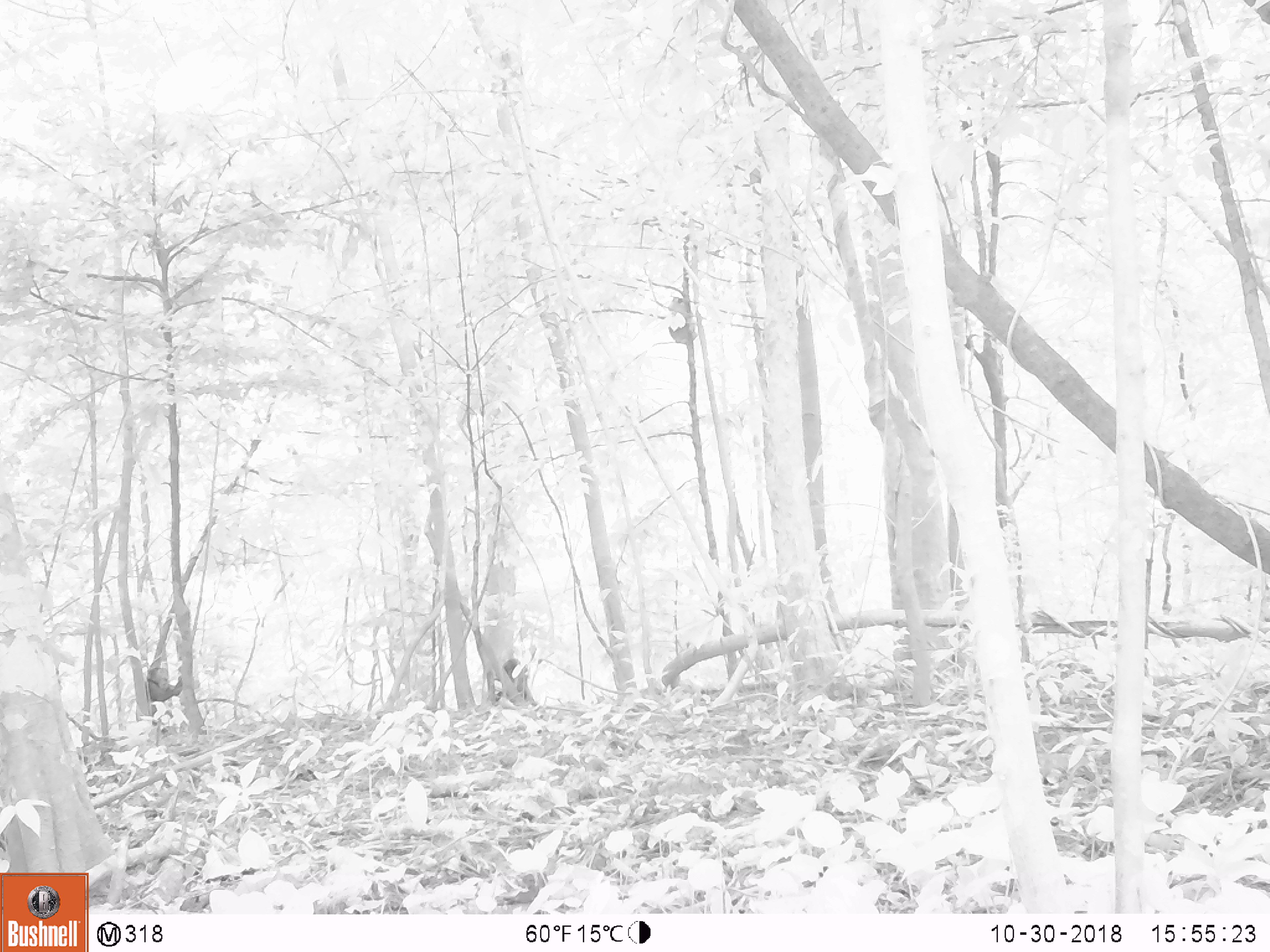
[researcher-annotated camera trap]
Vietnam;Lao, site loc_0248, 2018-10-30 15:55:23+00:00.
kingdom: Animalia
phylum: Chordata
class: Mammalia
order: Primates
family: Cercopithecidae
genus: Macaca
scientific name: Macaca arctoides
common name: stump-tailed macaque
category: stump tailed macaque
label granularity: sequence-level